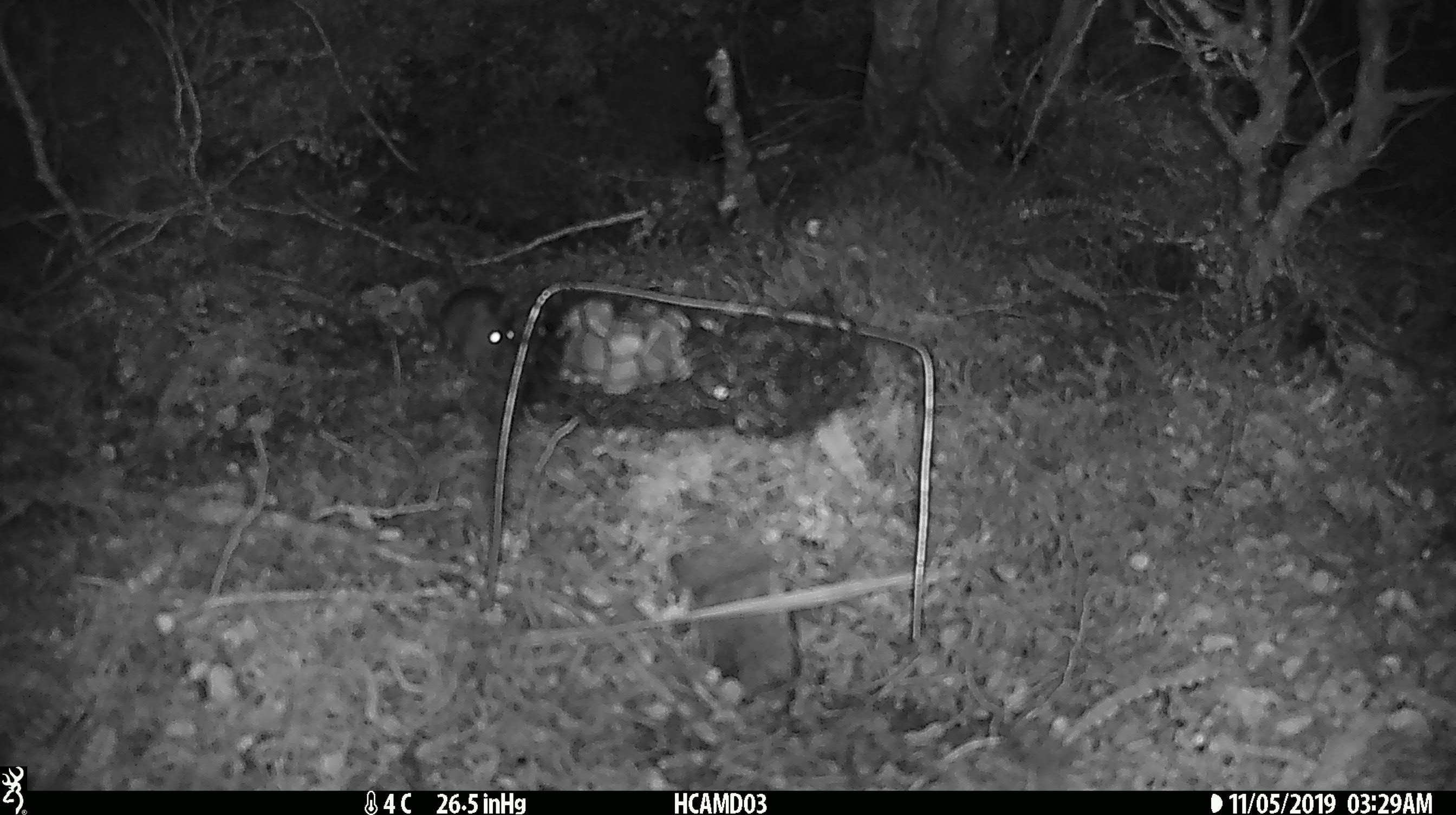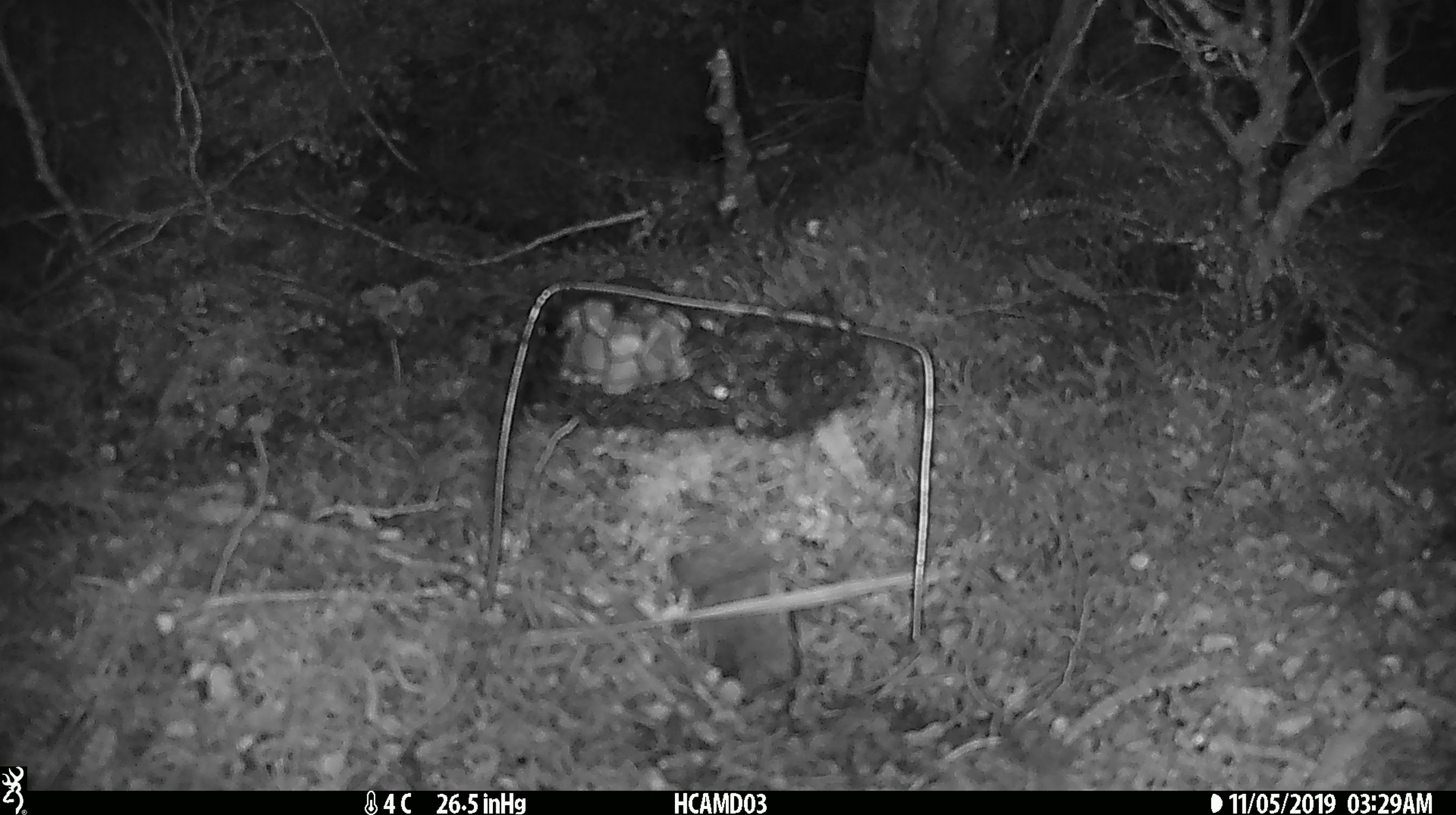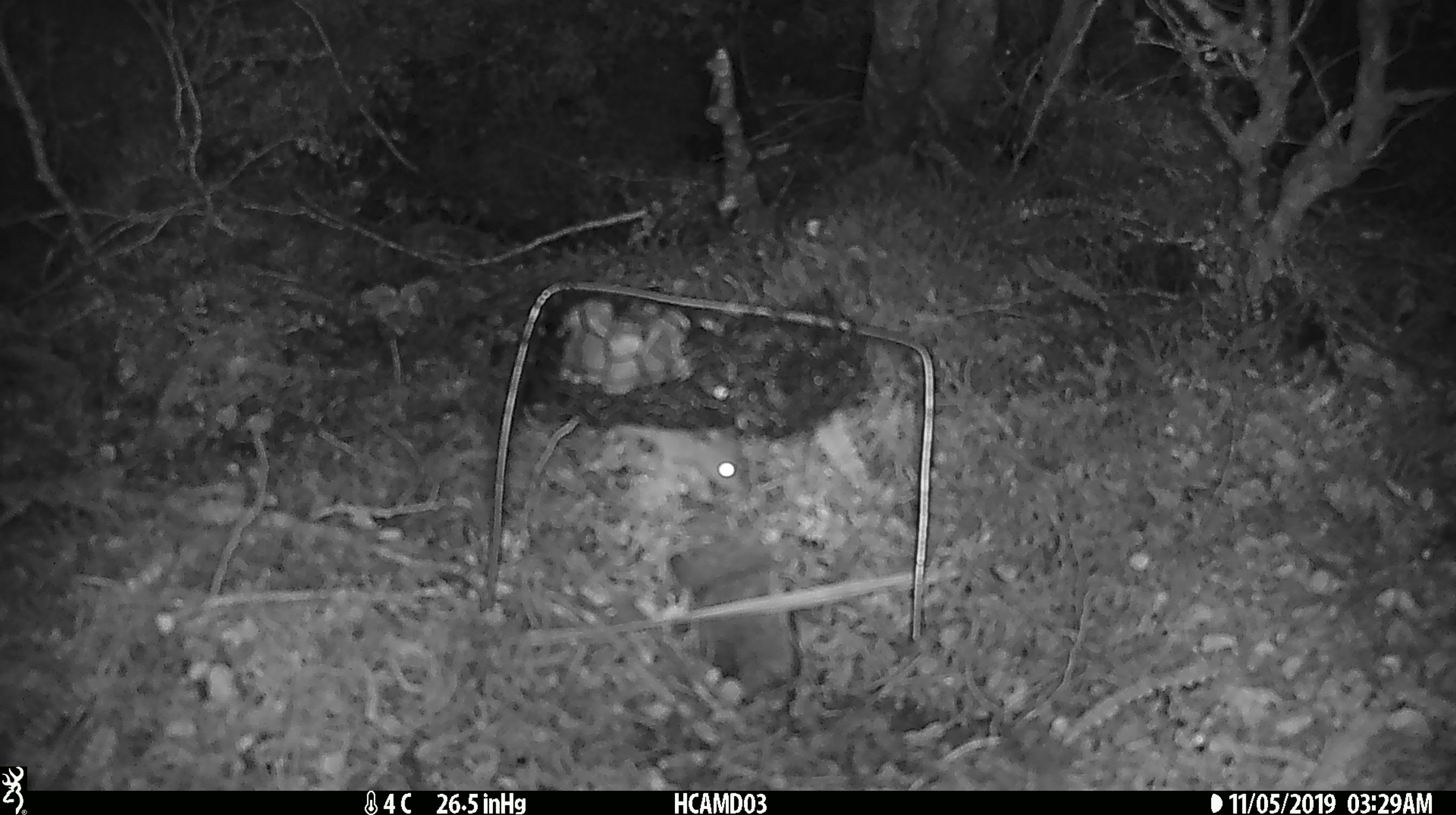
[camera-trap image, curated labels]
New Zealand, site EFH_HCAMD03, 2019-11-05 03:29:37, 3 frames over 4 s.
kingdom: Animalia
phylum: Chordata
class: Mammalia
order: Rodentia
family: Muridae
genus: Mus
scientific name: Mus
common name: mouse